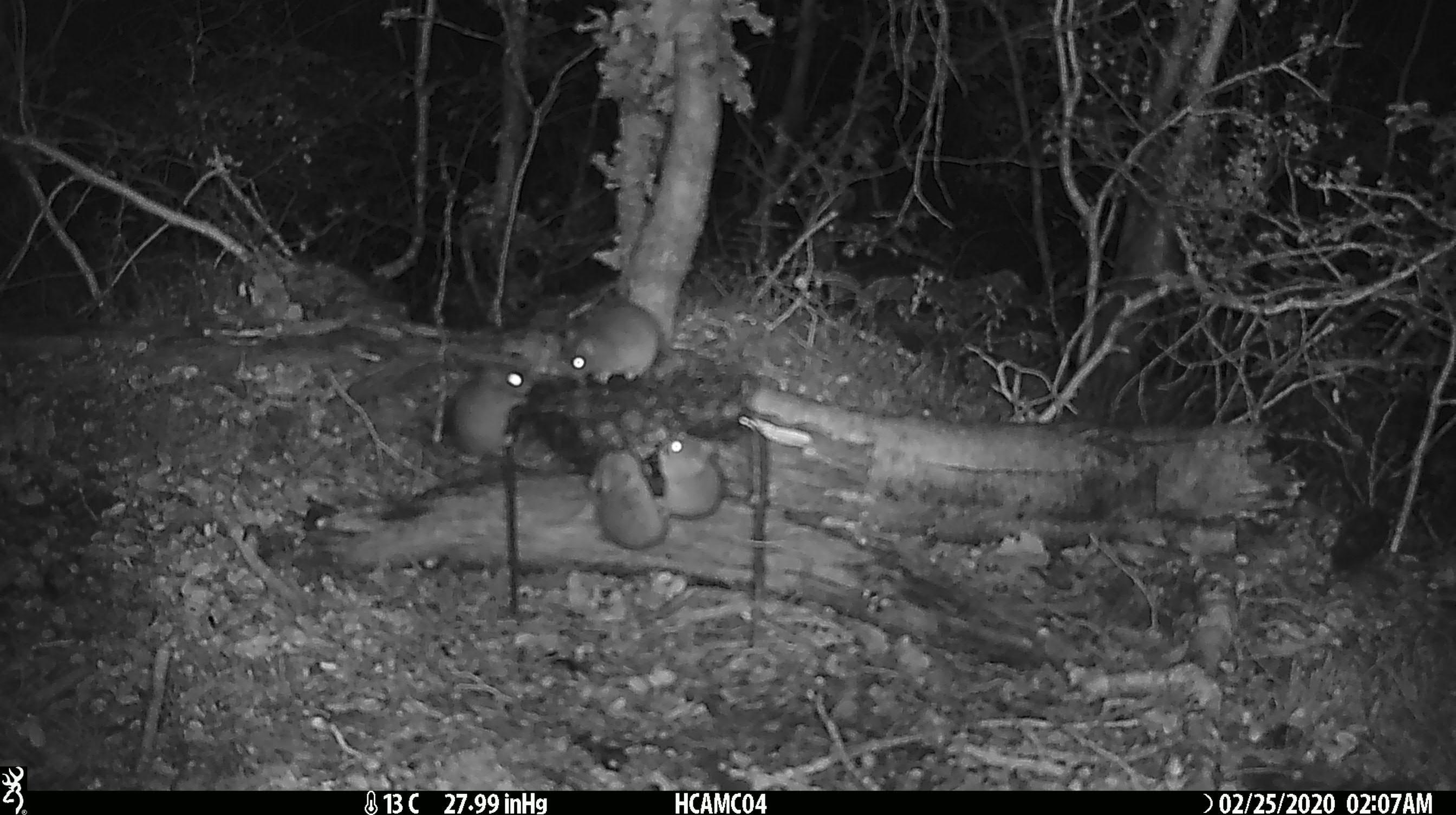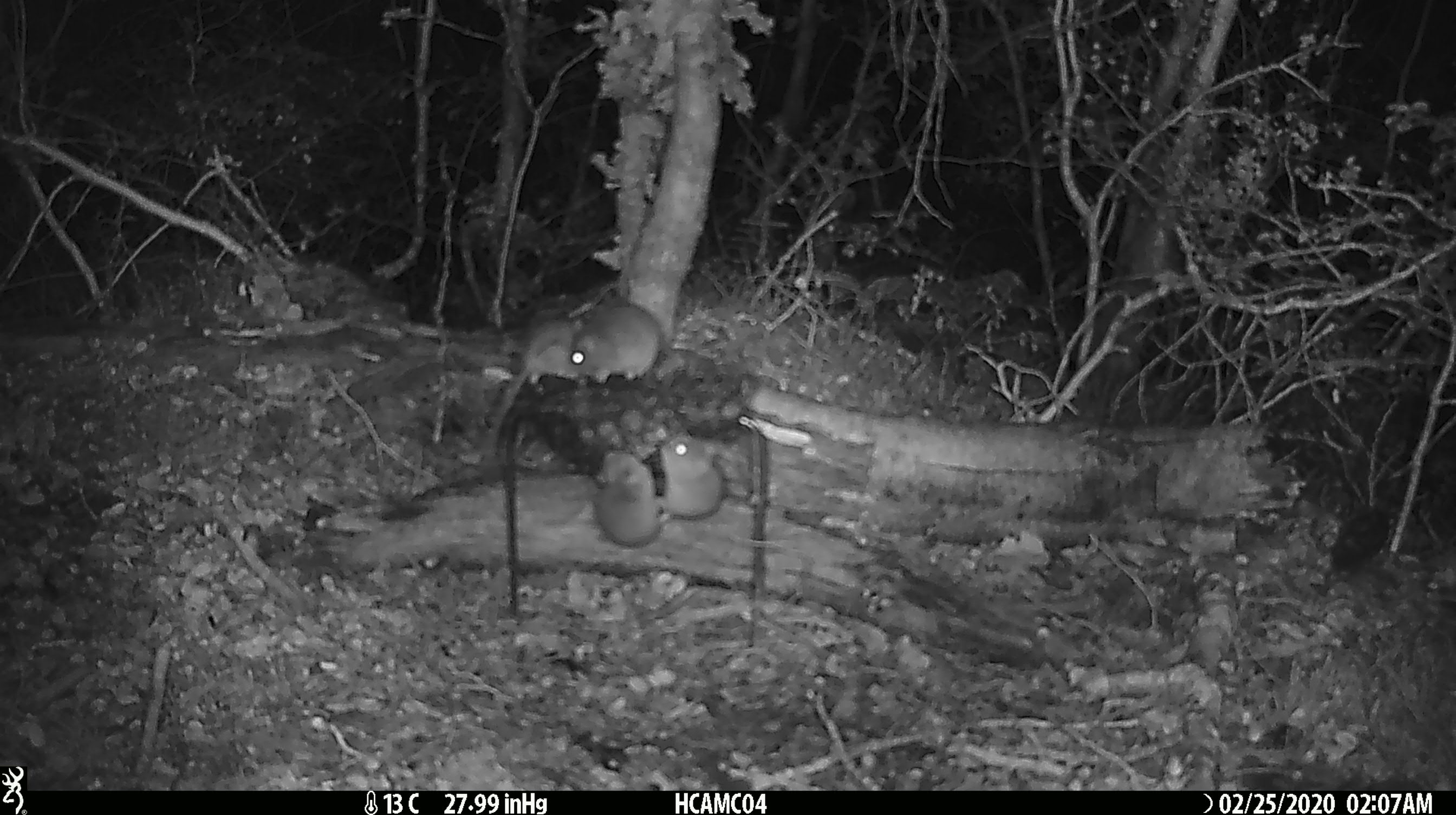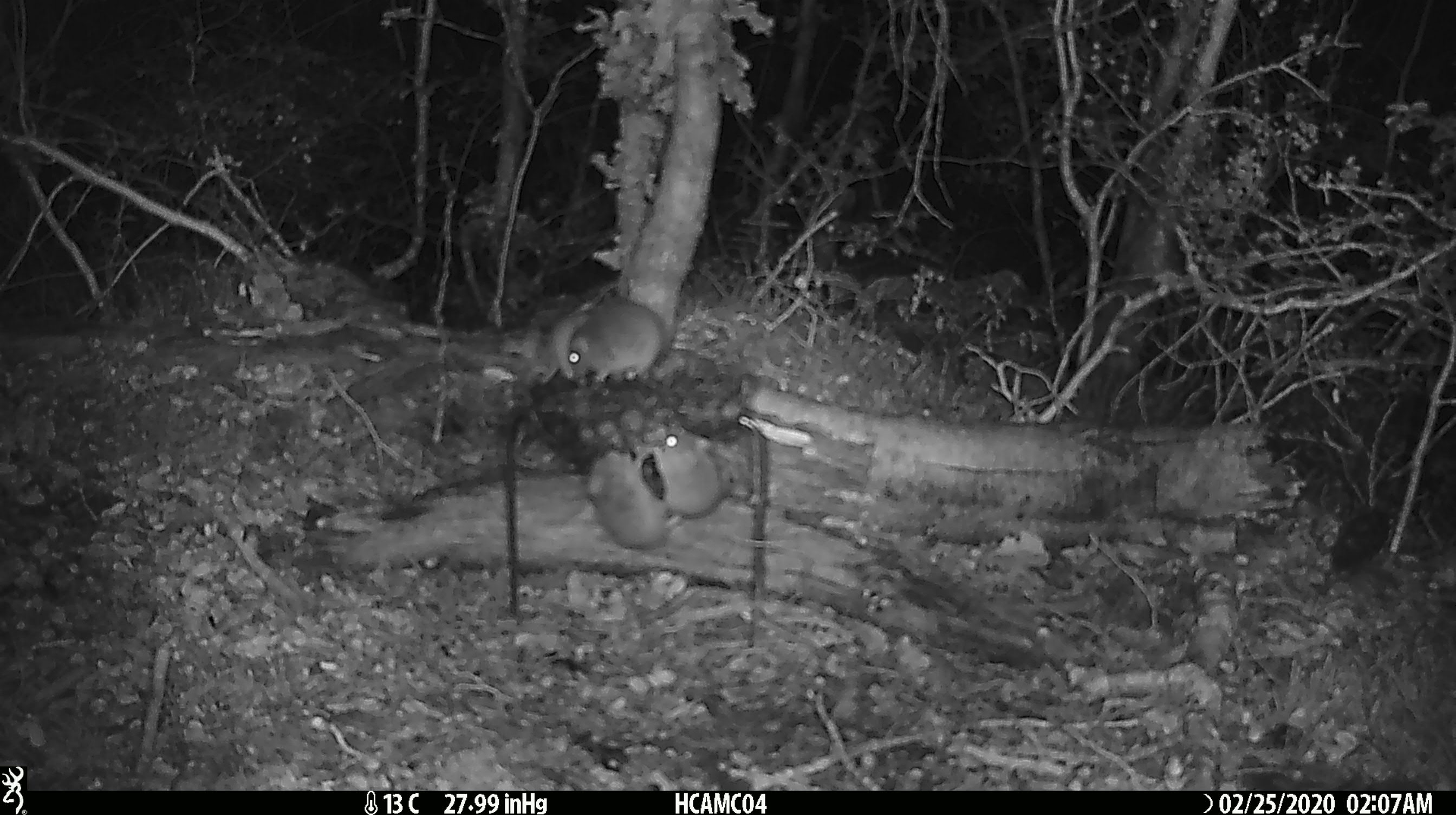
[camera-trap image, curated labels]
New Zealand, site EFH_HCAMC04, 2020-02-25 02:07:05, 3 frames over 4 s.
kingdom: Animalia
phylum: Chordata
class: Mammalia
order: Rodentia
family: Muridae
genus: Mus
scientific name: Mus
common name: mouse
Mouse (Mus).